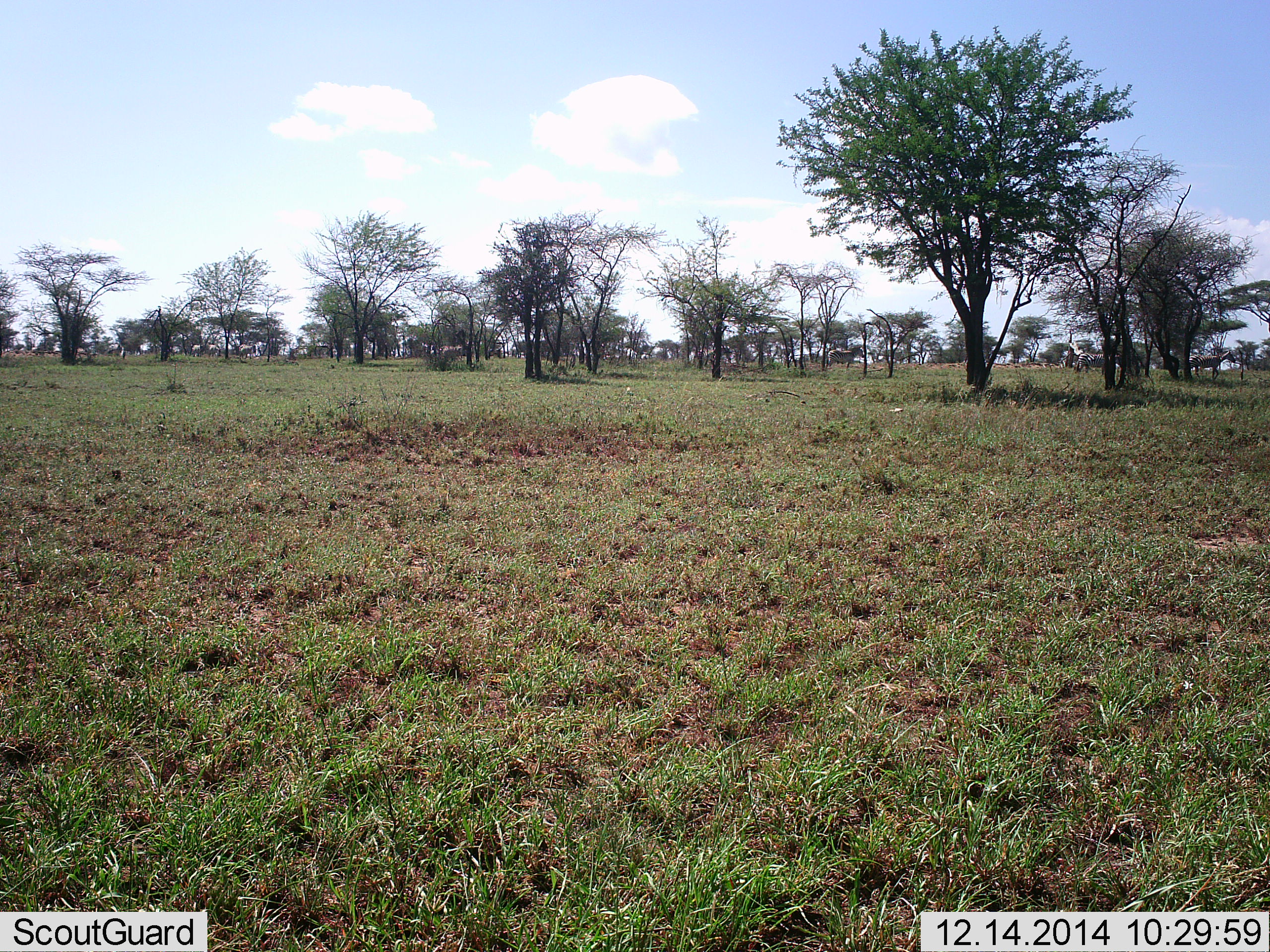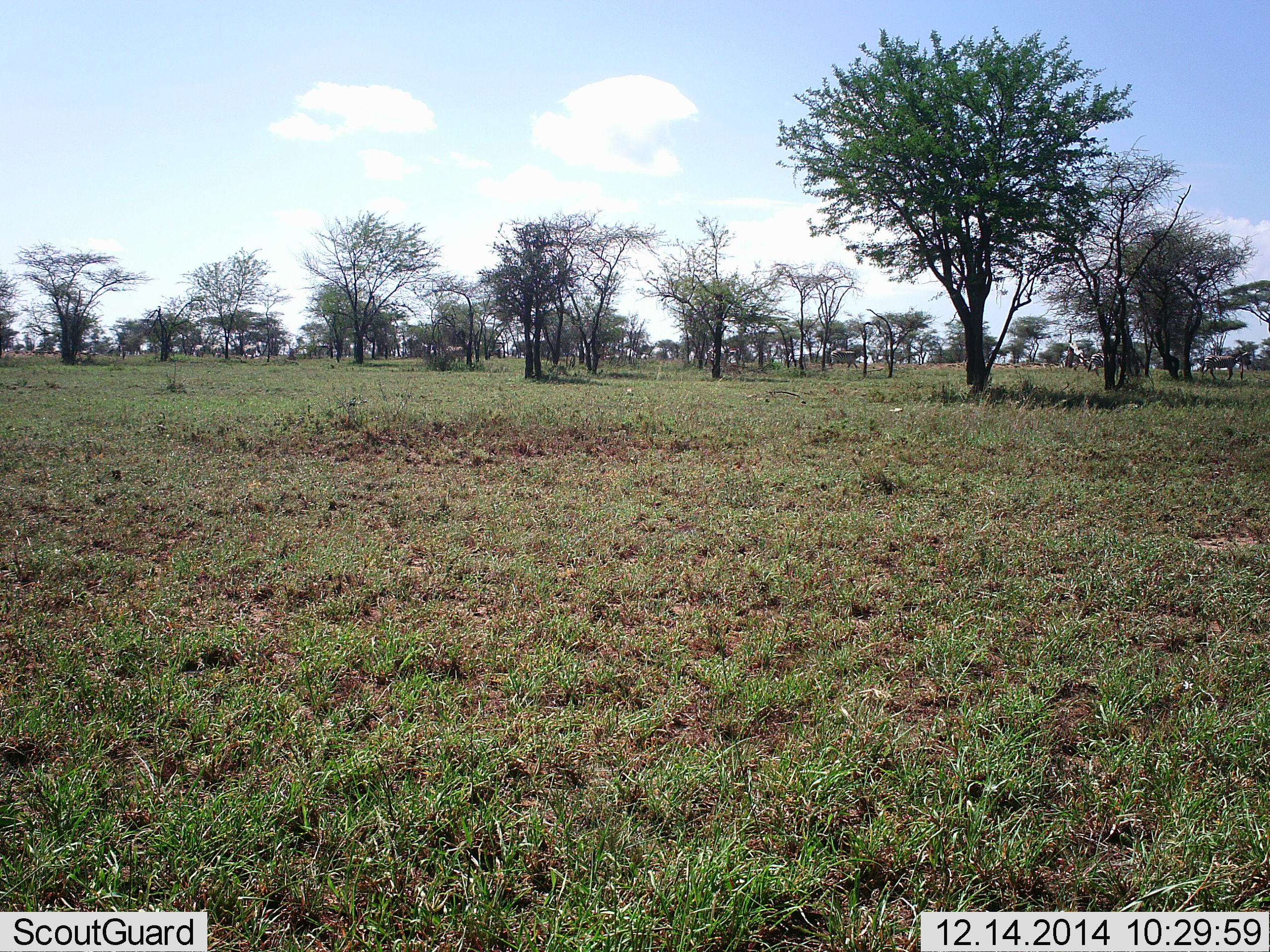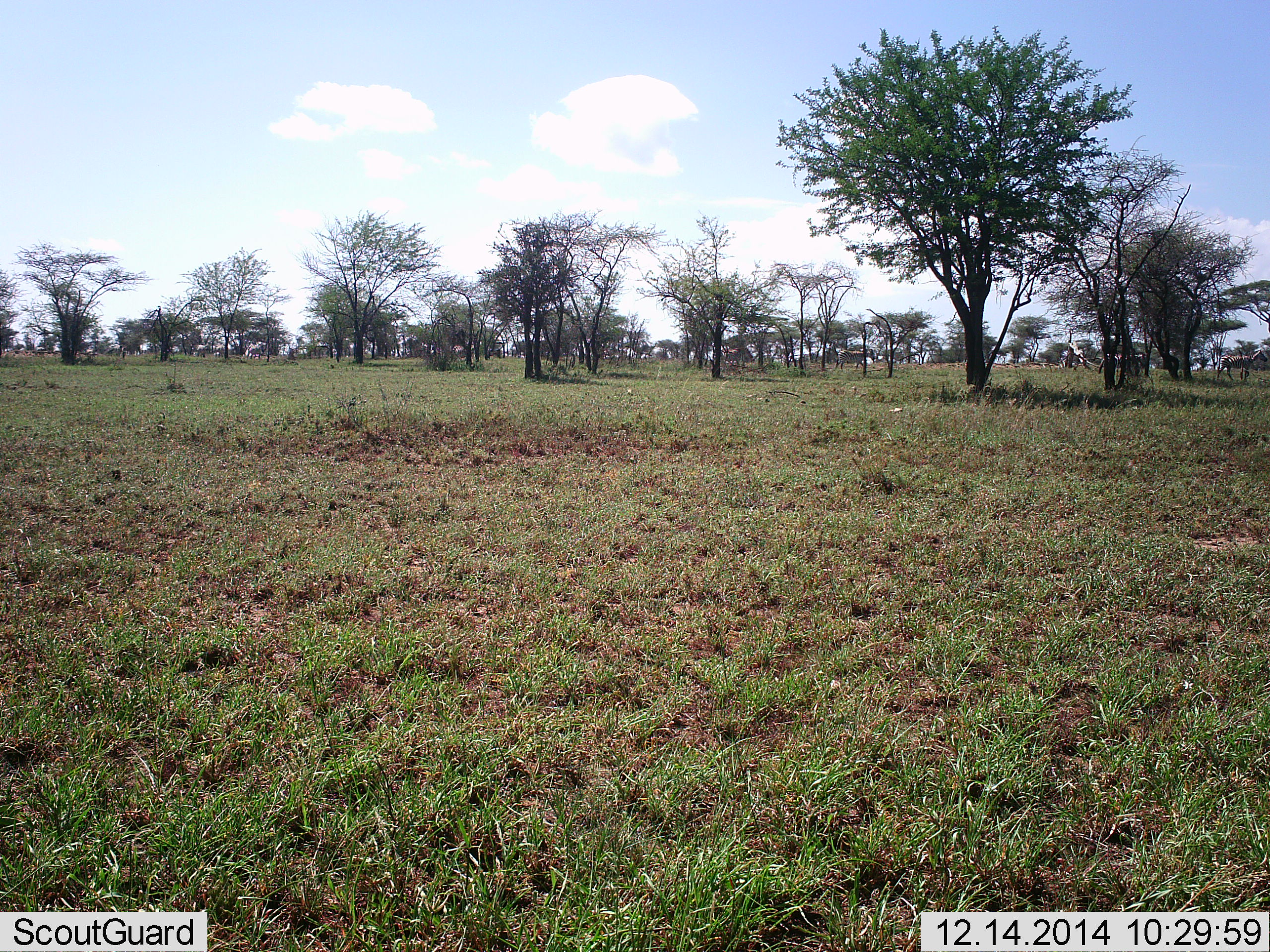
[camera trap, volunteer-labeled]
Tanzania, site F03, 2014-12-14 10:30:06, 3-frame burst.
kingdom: Animalia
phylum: Chordata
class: Mammalia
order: Perissodactyla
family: Equidae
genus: Equus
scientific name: Equus quagga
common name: plains zebra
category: zebra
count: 11-50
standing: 0%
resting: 0%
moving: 100%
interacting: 0%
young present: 0%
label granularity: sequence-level